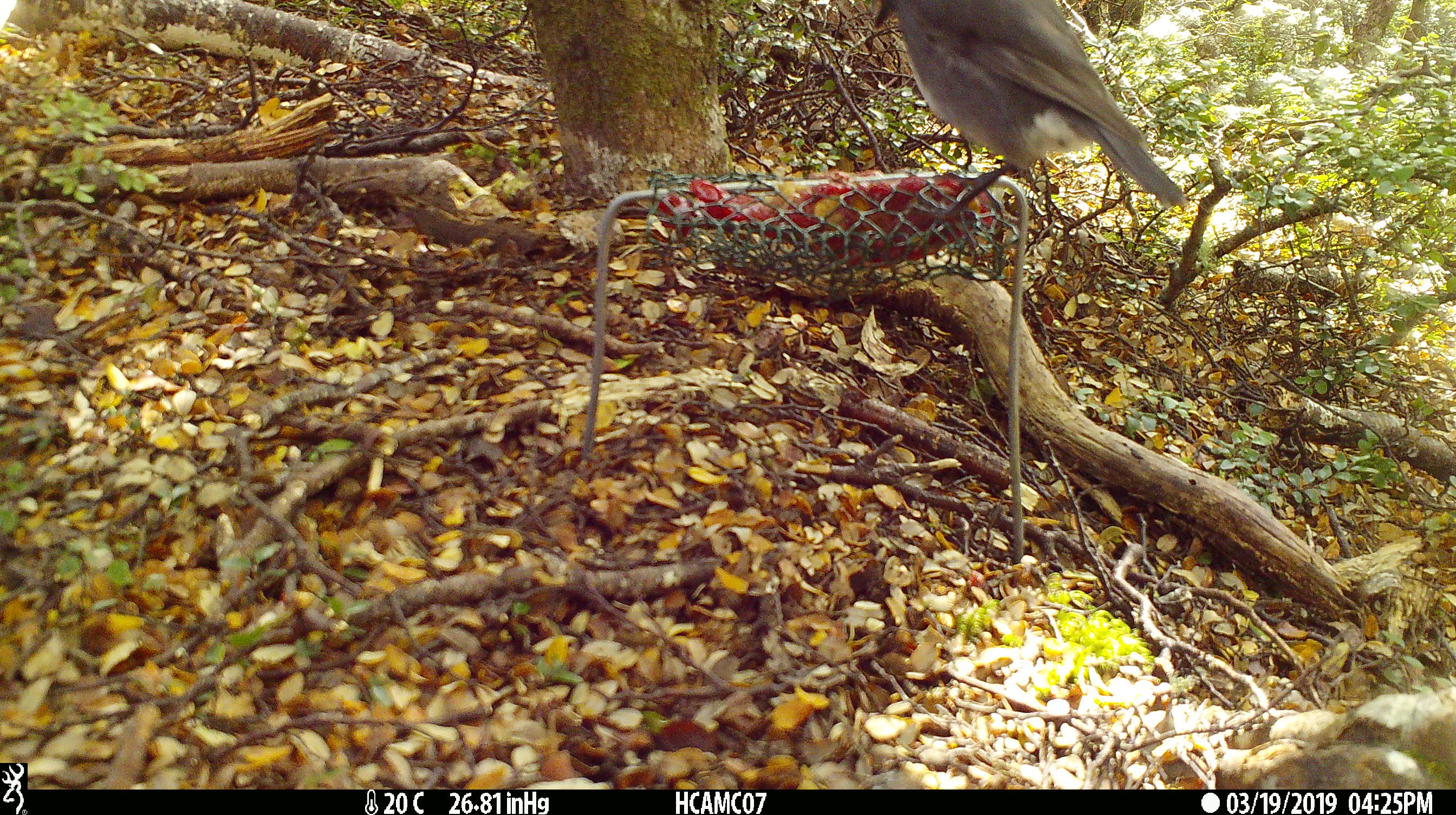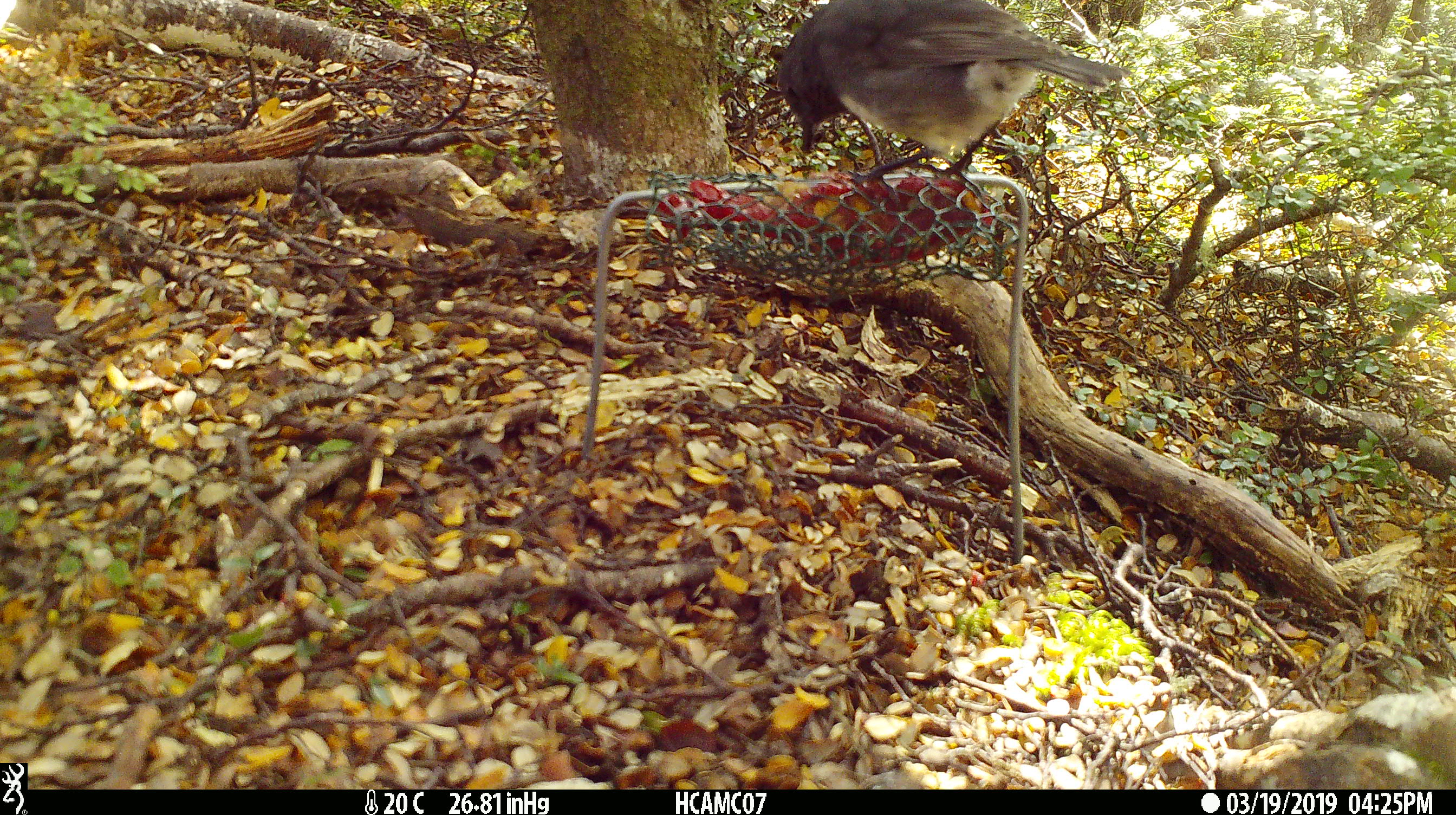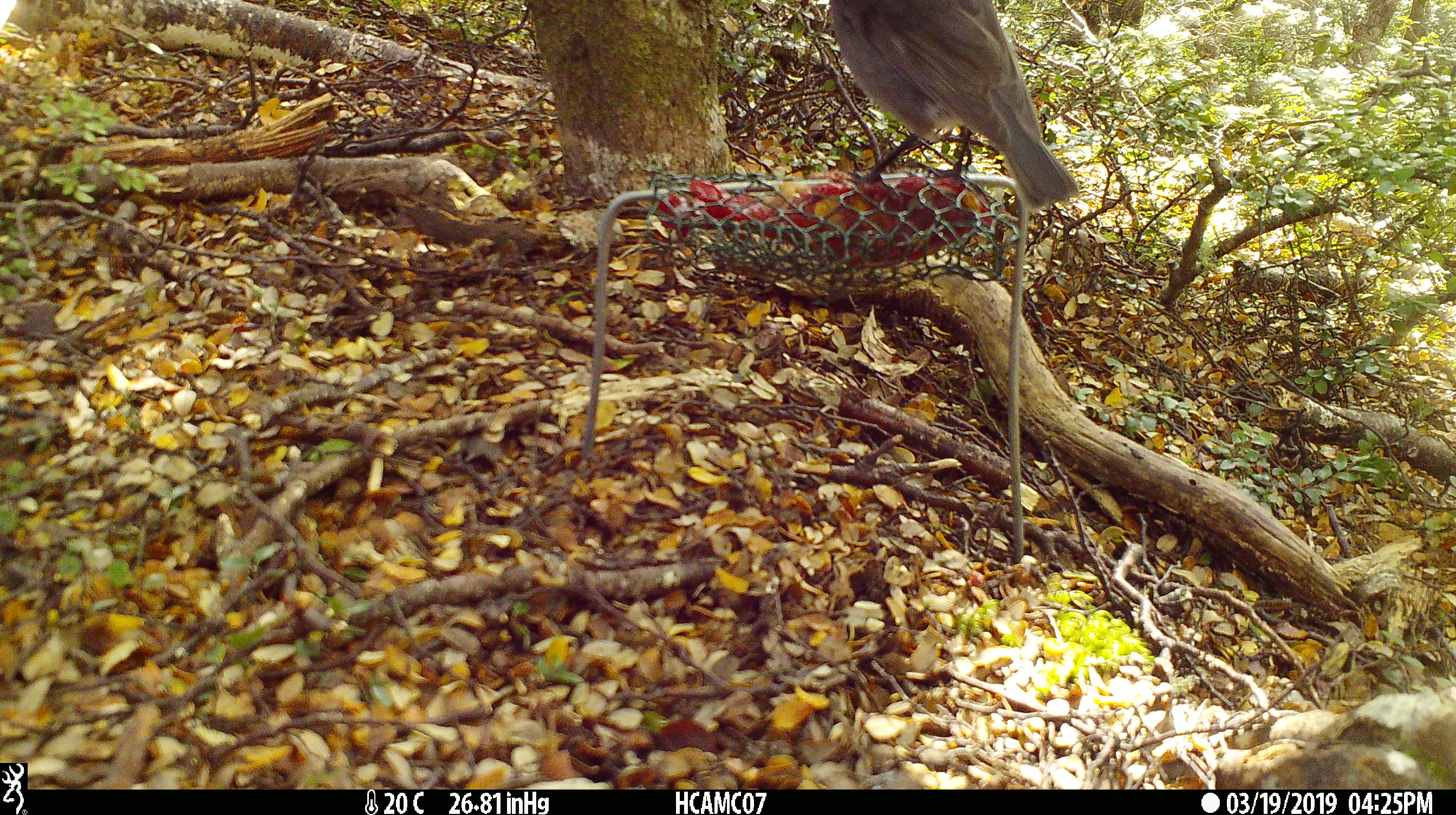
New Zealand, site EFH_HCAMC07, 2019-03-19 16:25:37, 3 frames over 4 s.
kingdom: Animalia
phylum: Chordata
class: Aves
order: Passeriformes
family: Petroicidae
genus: Petroica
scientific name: Petroica australis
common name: new zealand robin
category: robin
Robin (new zealand robin) (Petroica australis).